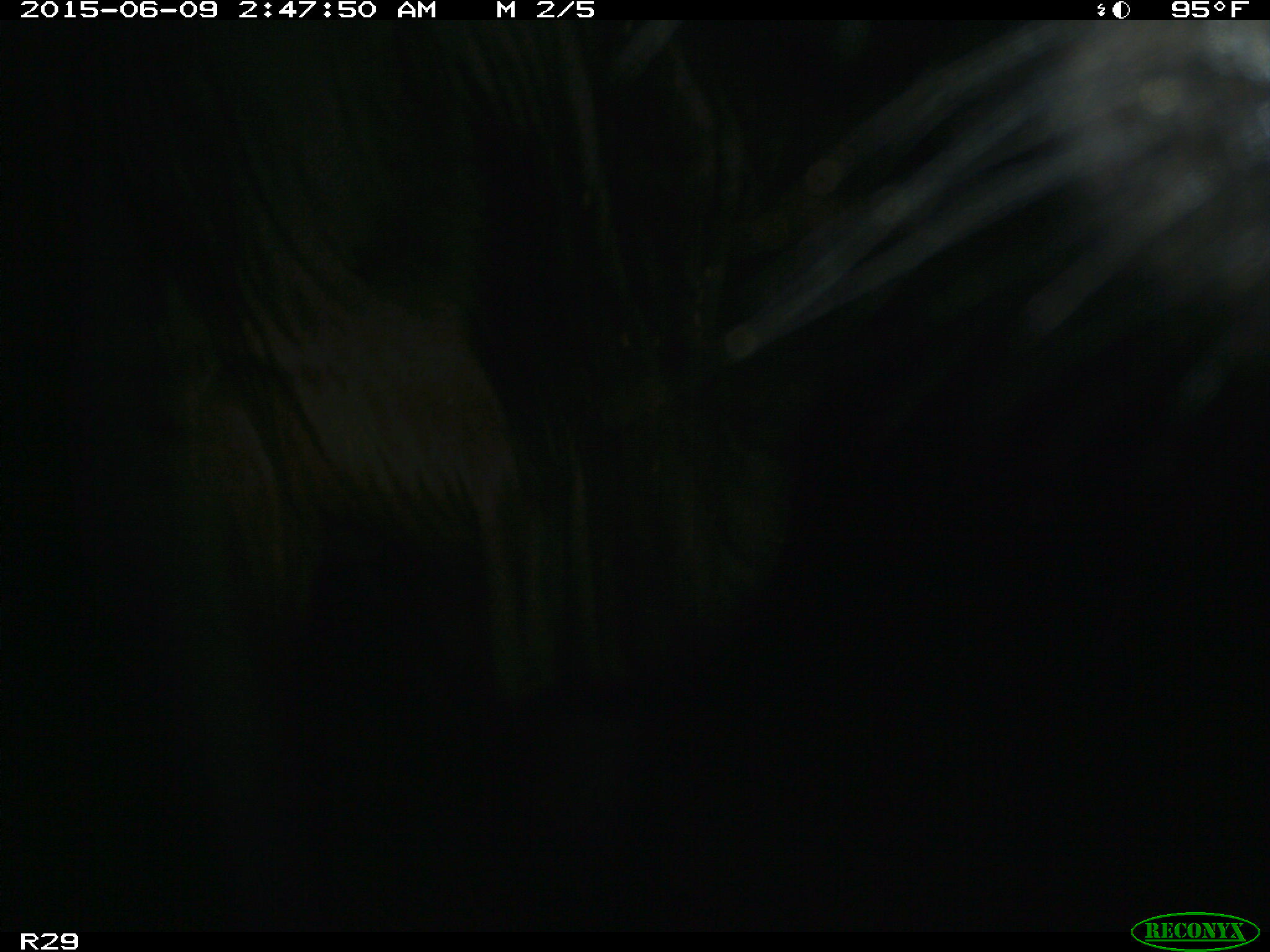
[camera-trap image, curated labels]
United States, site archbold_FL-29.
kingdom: Animalia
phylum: Chordata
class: Mammalia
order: Artiodactyla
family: Bovidae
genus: Bos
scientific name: Bos taurus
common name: domestic cow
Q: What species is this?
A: Bos taurus (domestic cow).